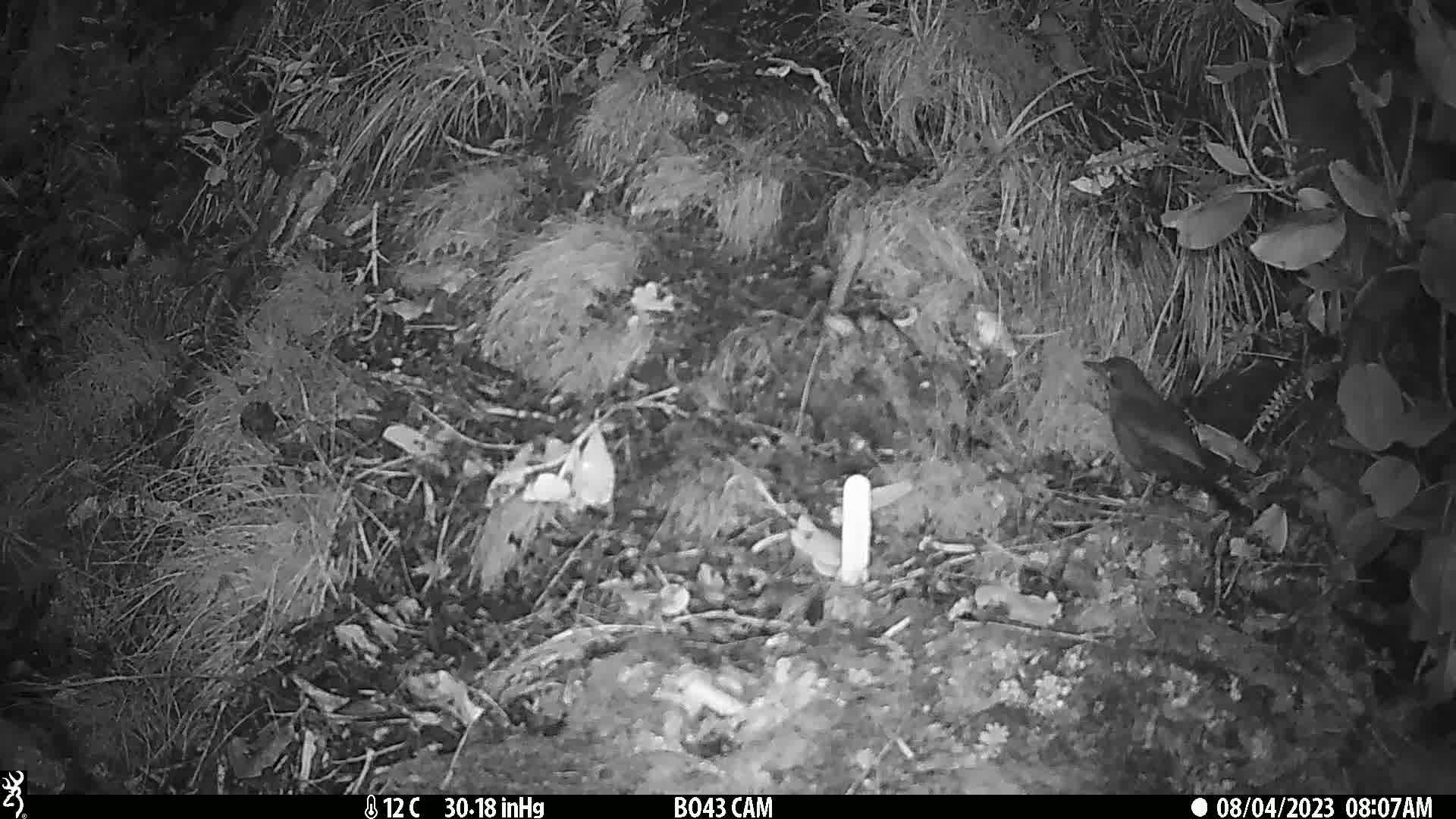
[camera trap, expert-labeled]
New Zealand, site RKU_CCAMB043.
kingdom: Animalia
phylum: Chordata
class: Aves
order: Passeriformes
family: Turdidae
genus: Turdus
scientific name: Turdus merula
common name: eurasian blackbird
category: blackbird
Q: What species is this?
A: Blackbird (eurasian blackbird) (Turdus merula).